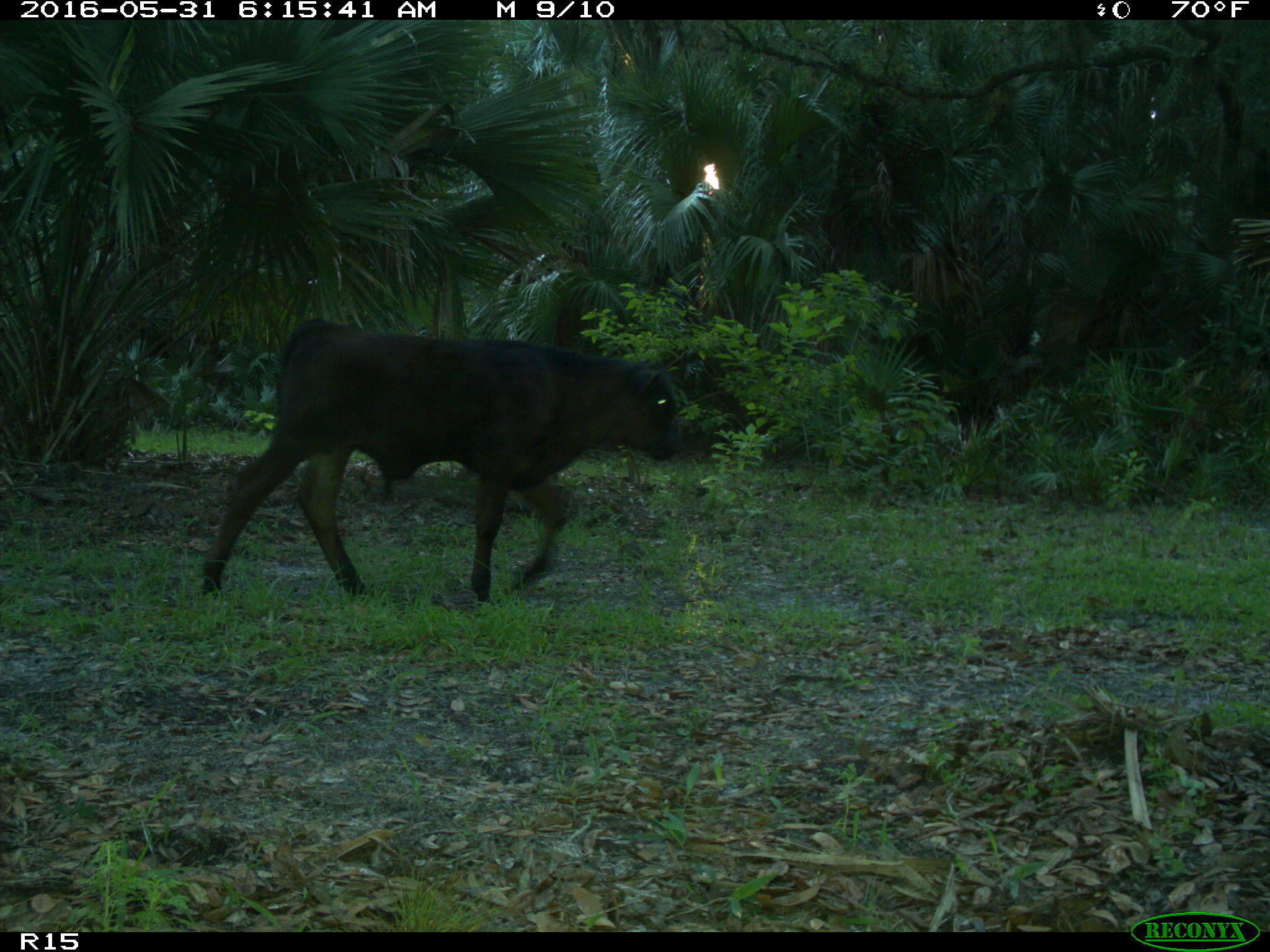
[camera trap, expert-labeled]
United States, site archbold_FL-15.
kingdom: Animalia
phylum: Chordata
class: Mammalia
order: Artiodactyla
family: Bovidae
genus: Bos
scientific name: Bos taurus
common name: domestic cow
Bos taurus (domestic cow).